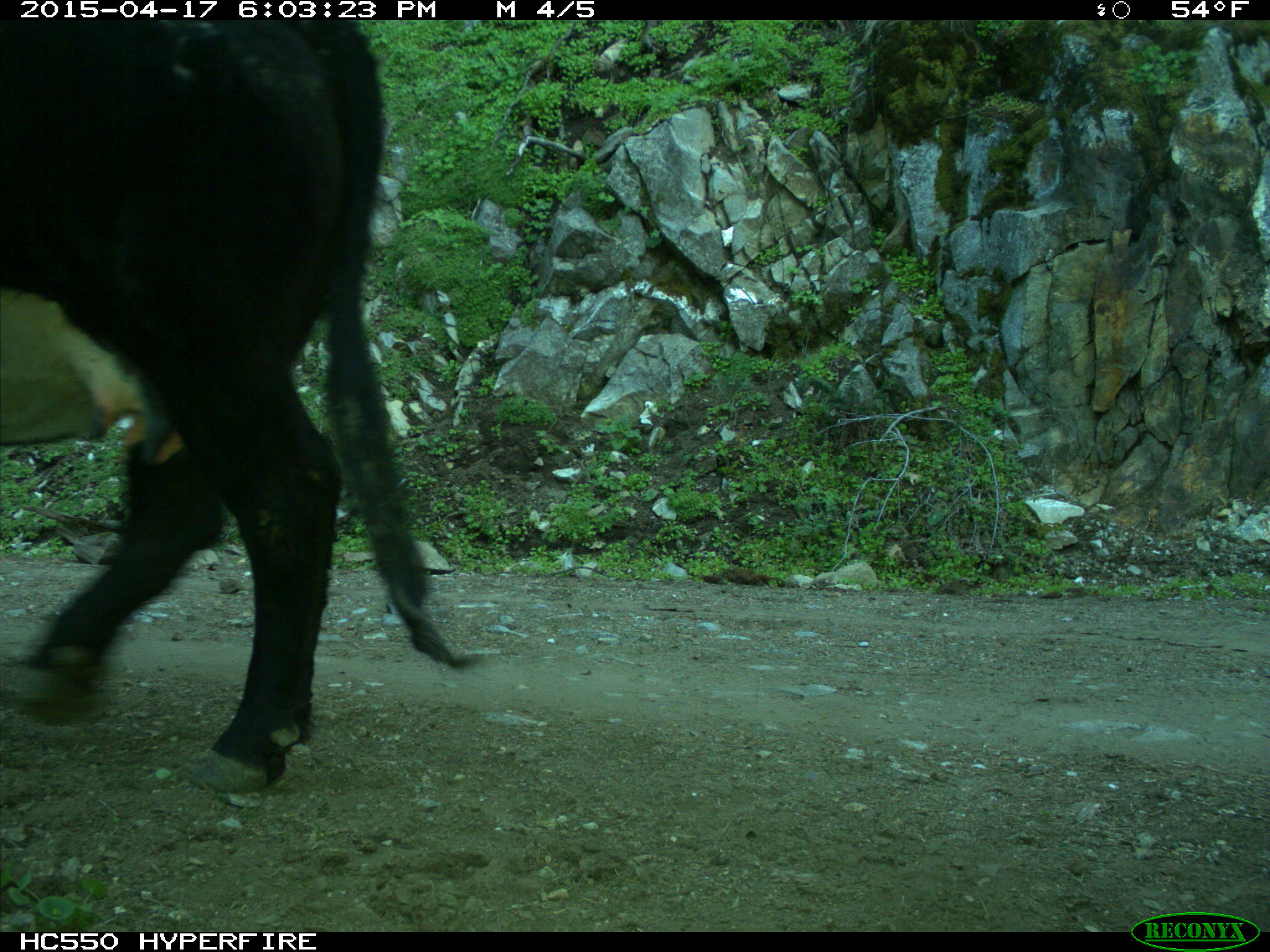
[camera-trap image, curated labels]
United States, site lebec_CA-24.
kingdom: Animalia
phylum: Chordata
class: Mammalia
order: Artiodactyla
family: Bovidae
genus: Bos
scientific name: Bos taurus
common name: domestic cow